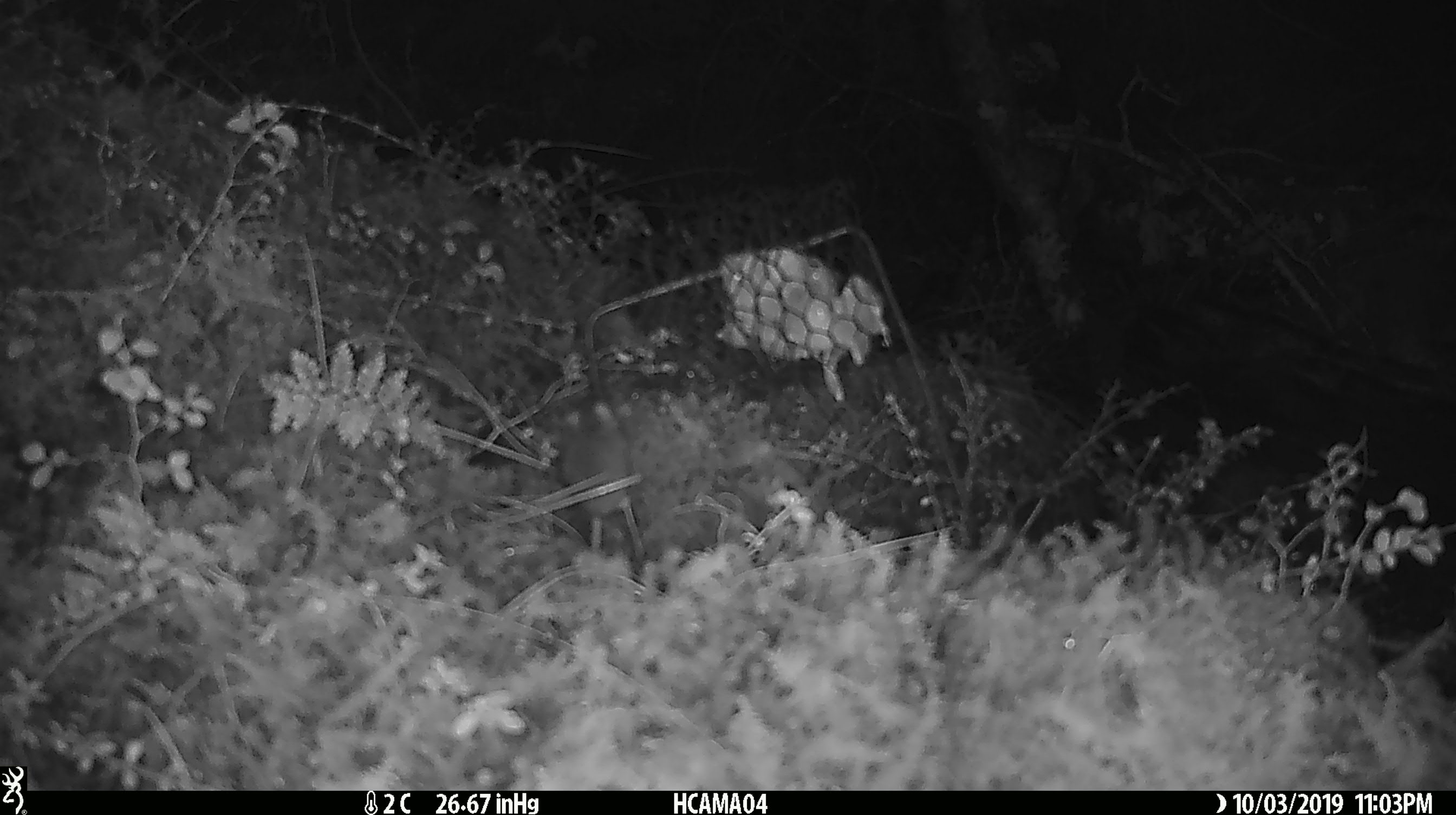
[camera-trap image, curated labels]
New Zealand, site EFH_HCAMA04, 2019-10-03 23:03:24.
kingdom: Animalia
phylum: Chordata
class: Mammalia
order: Rodentia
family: Muridae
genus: Mus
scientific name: Mus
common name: mouse